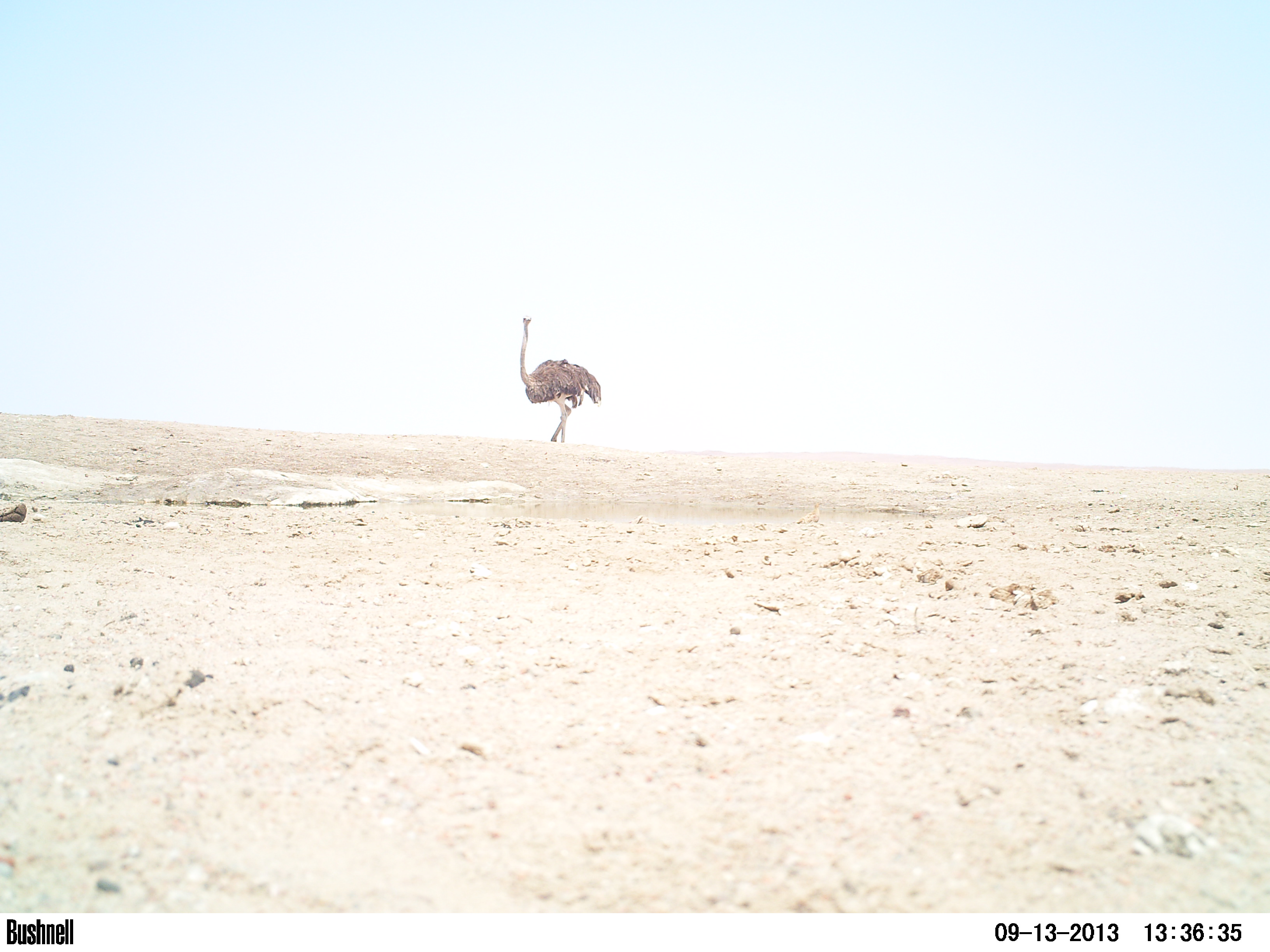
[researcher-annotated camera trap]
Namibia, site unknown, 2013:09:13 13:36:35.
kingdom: Animalia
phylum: Chordata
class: Aves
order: Struthioniformes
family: Struthionidae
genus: Struthio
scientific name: Struthio camelus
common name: common ostrich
Struthio camelus (common ostrich).